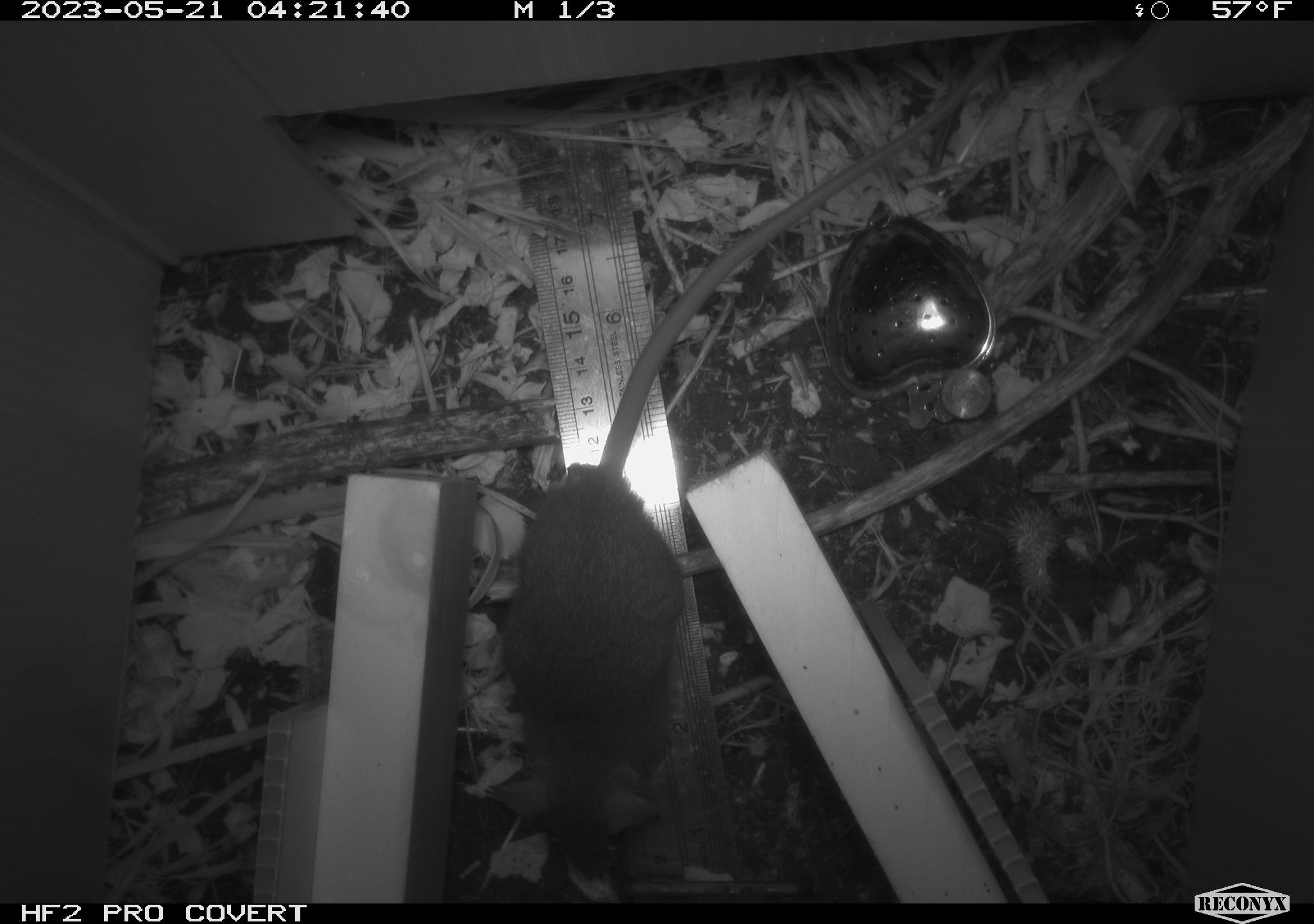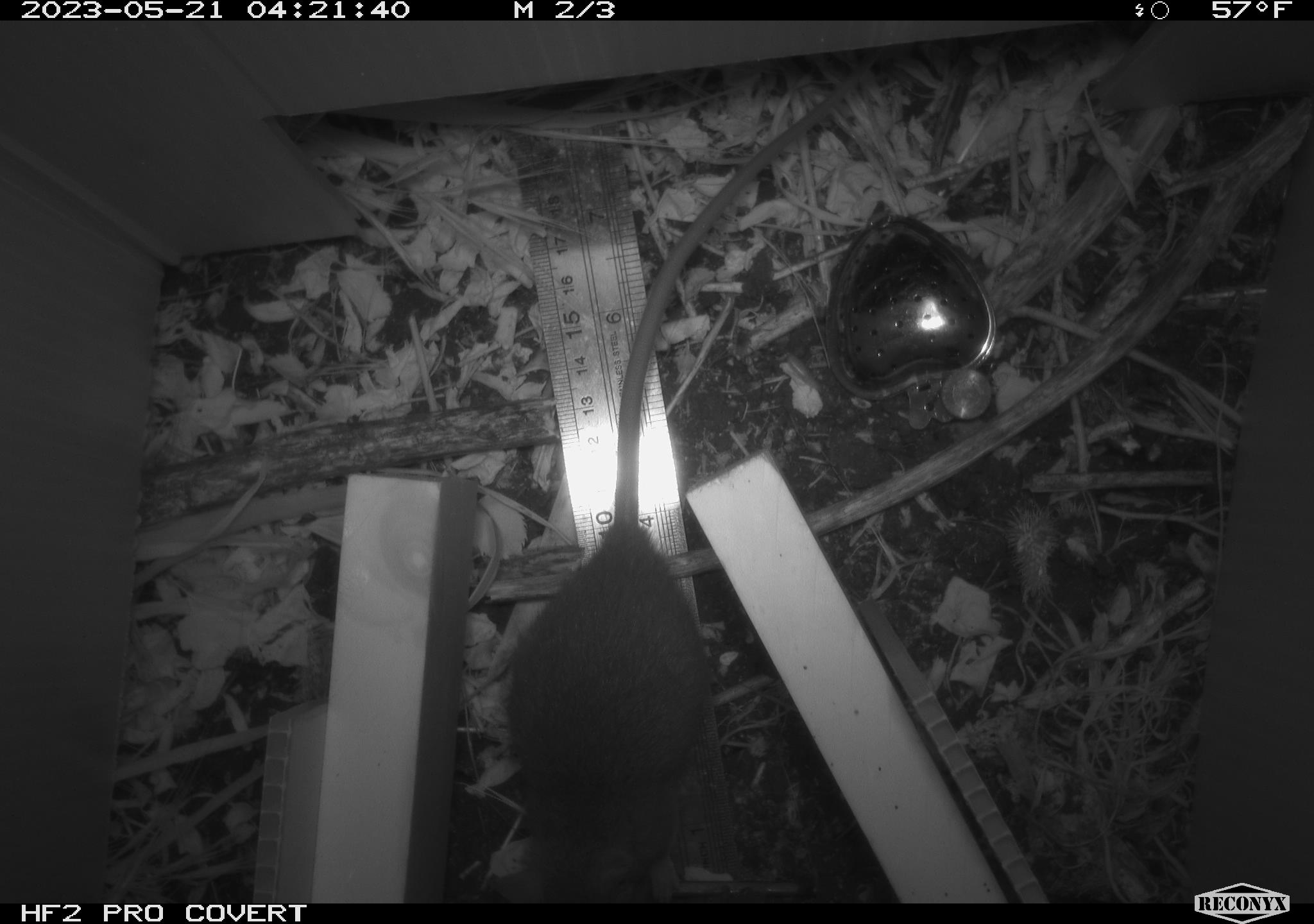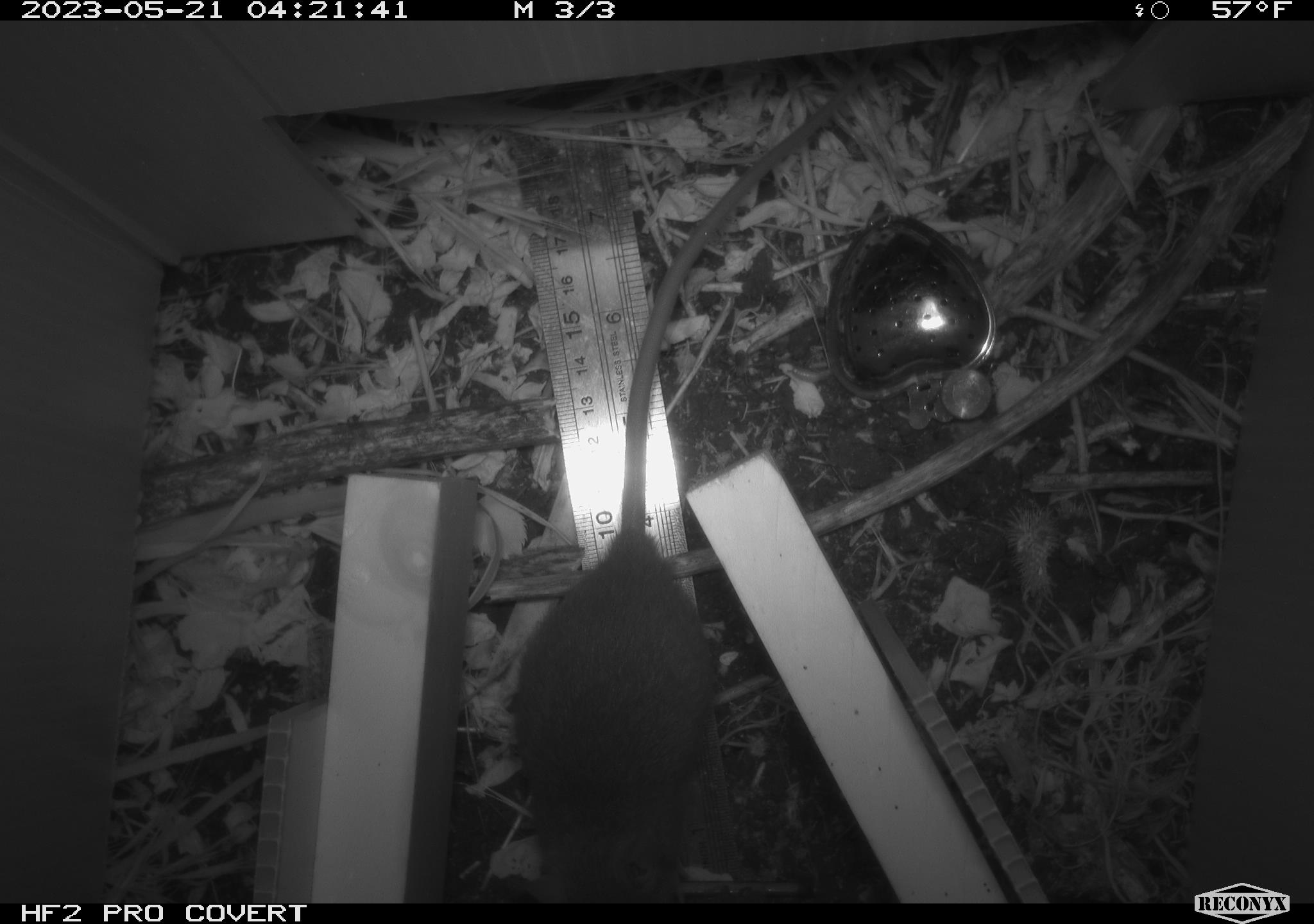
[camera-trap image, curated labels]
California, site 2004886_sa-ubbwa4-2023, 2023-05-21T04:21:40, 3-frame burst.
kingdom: Animalia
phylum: Chordata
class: Mammalia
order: Rodentia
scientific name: Rodentia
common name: mouse species